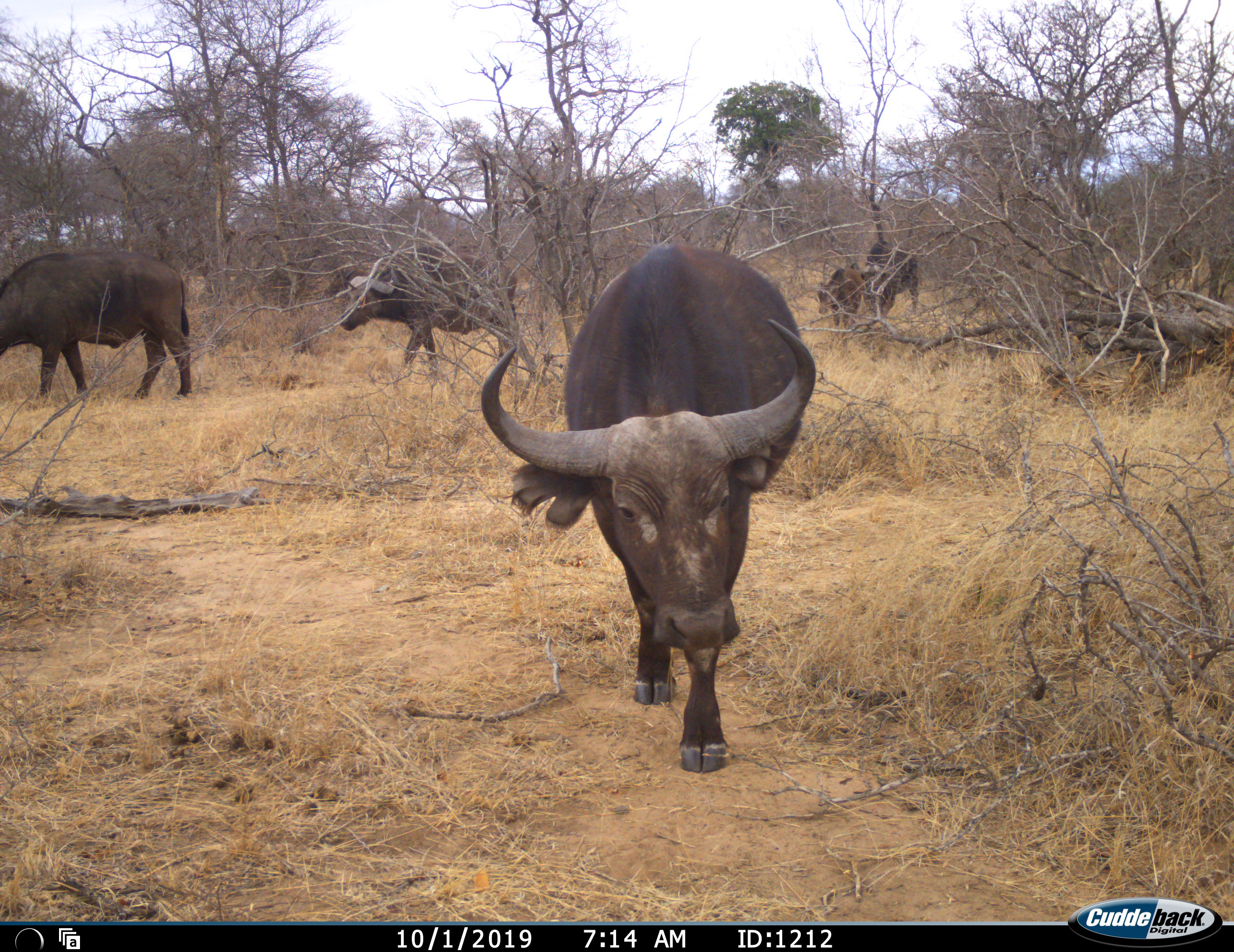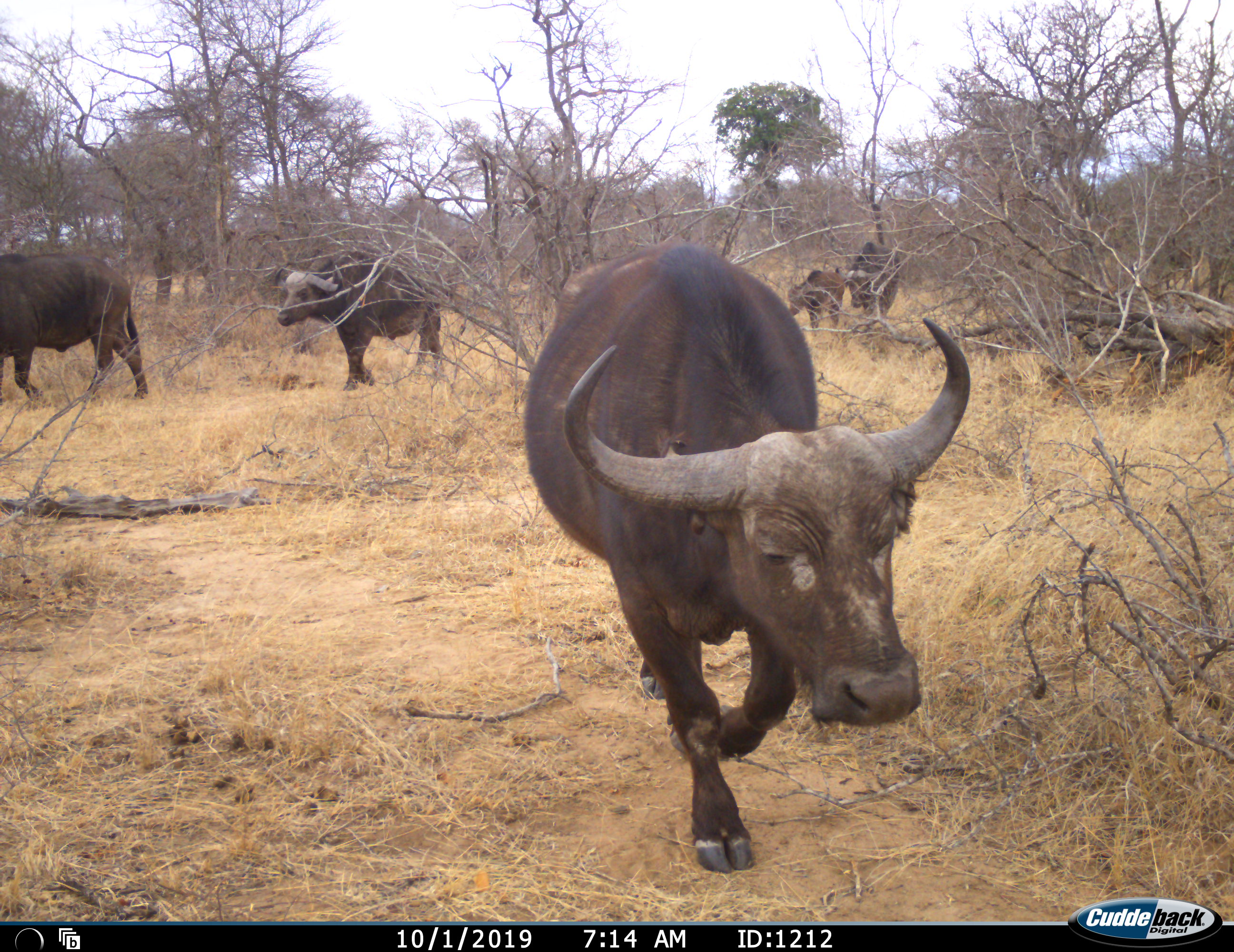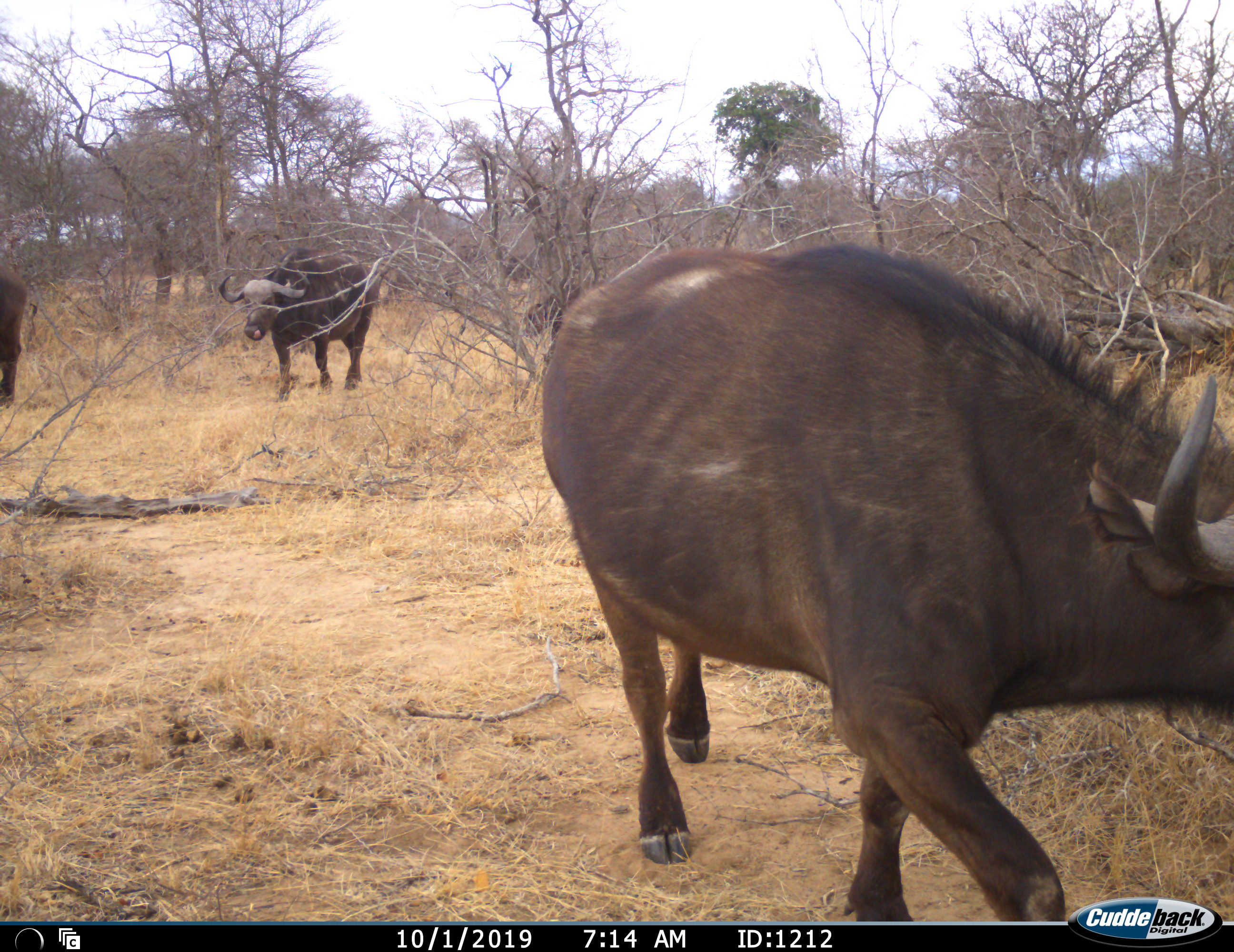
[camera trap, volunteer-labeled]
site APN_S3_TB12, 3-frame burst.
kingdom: Animalia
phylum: Chordata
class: Mammalia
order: Artiodactyla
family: Bovidae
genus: Syncerus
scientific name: Syncerus caffer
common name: african buffalo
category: buffalo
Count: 5.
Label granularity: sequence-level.